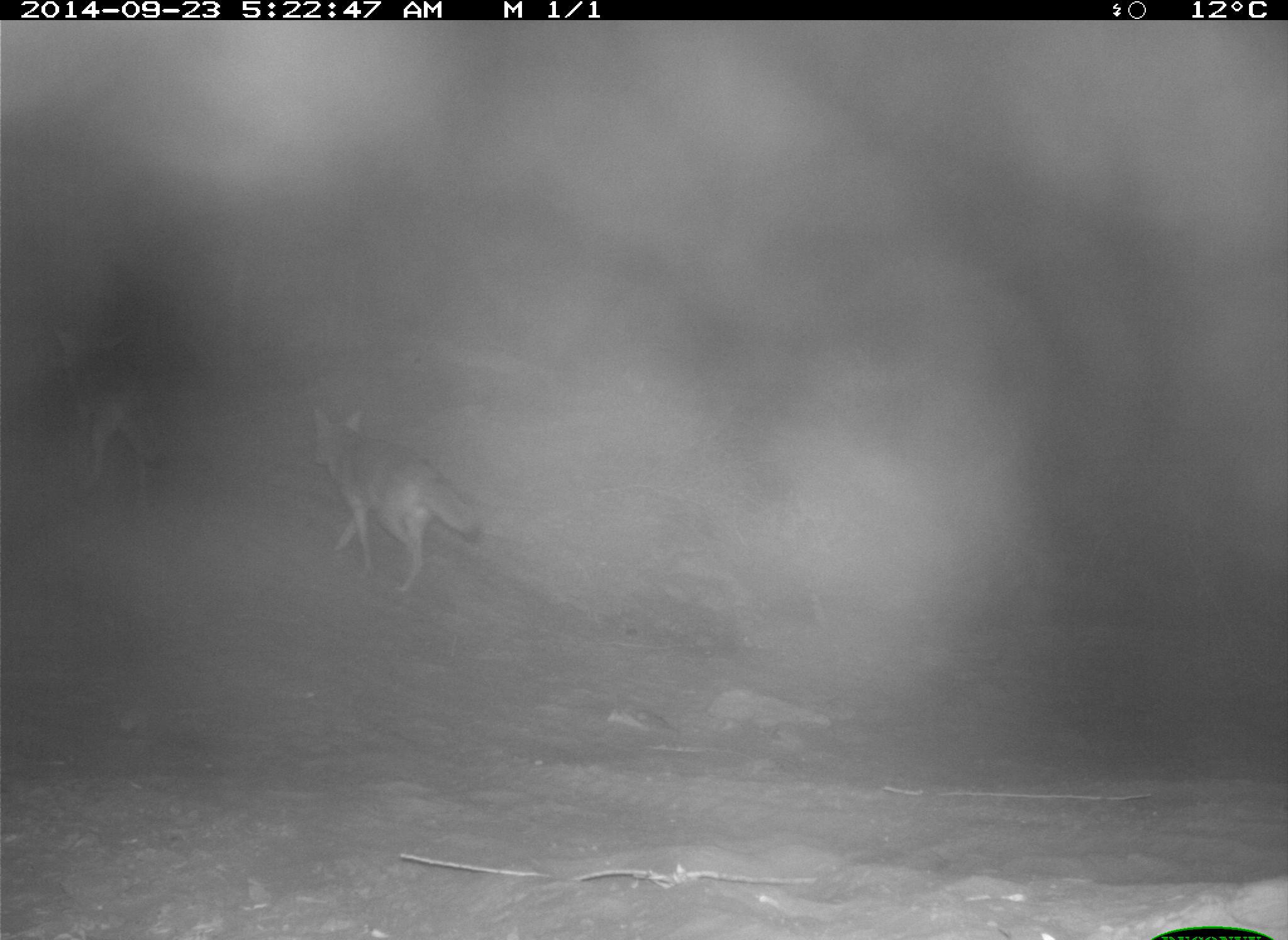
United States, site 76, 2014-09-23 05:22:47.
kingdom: Animalia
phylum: Chordata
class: Mammalia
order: Carnivora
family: Canidae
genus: Canis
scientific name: Canis latrans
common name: coyote